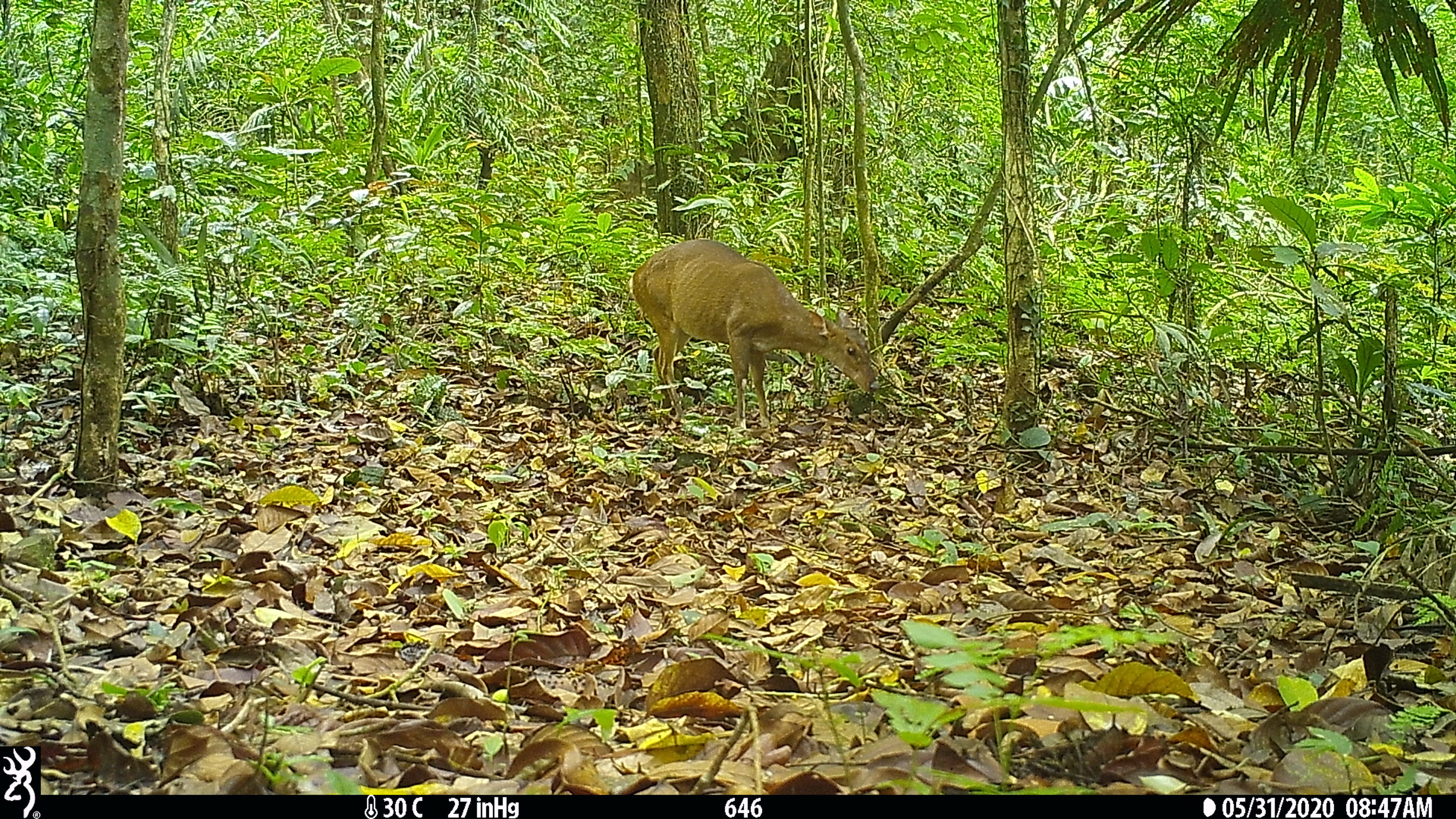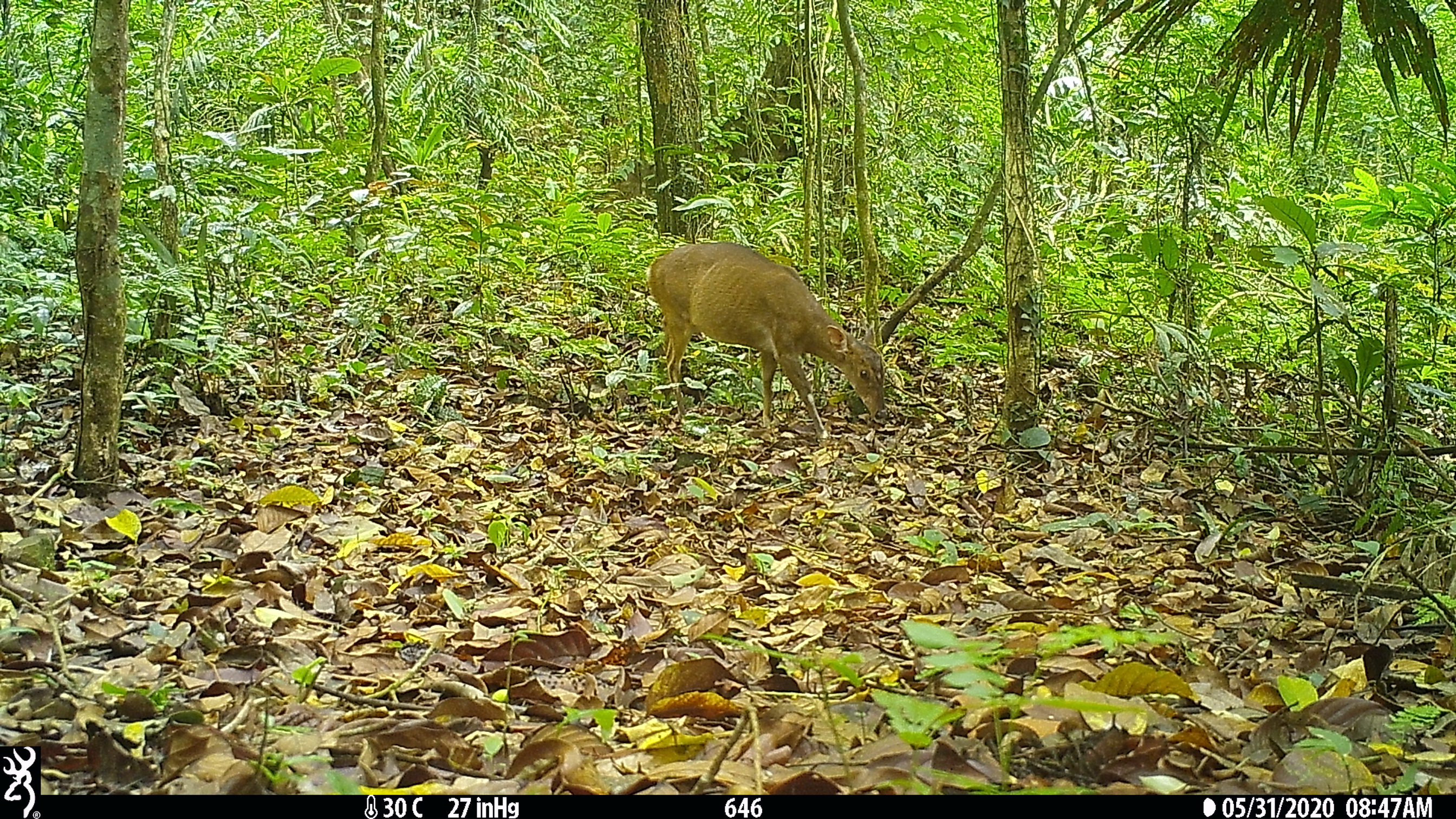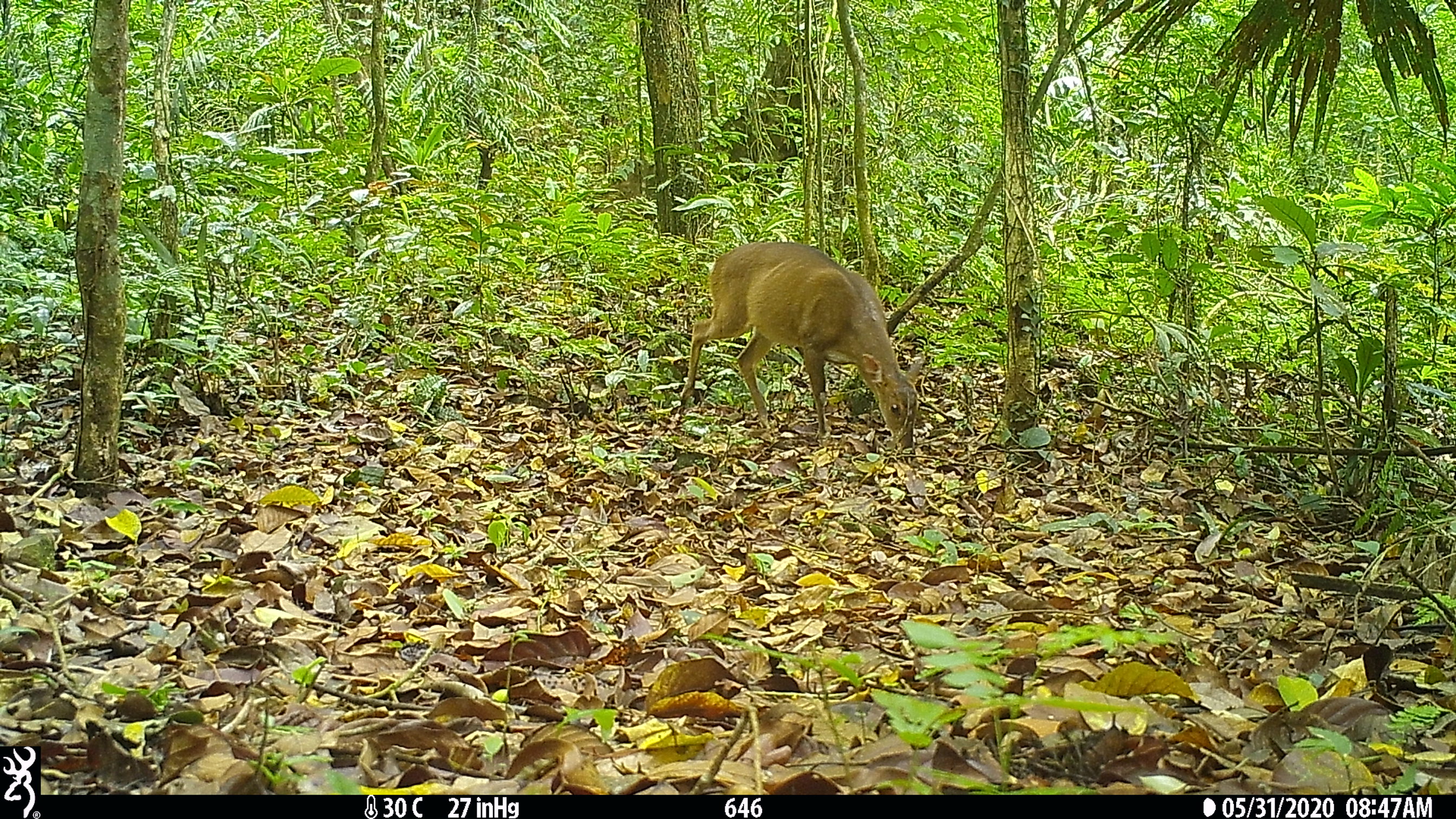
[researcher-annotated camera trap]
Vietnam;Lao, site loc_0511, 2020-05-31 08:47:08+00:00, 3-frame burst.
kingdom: Animalia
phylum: Chordata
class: Mammalia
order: Artiodactyla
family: Cervidae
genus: Muntiacus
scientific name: Muntiacus vuquangensis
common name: large-antlered muntjac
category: large antlered muntjac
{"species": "large antlered muntjac (large-antlered muntjac) (Muntiacus vuquangensis)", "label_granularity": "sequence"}